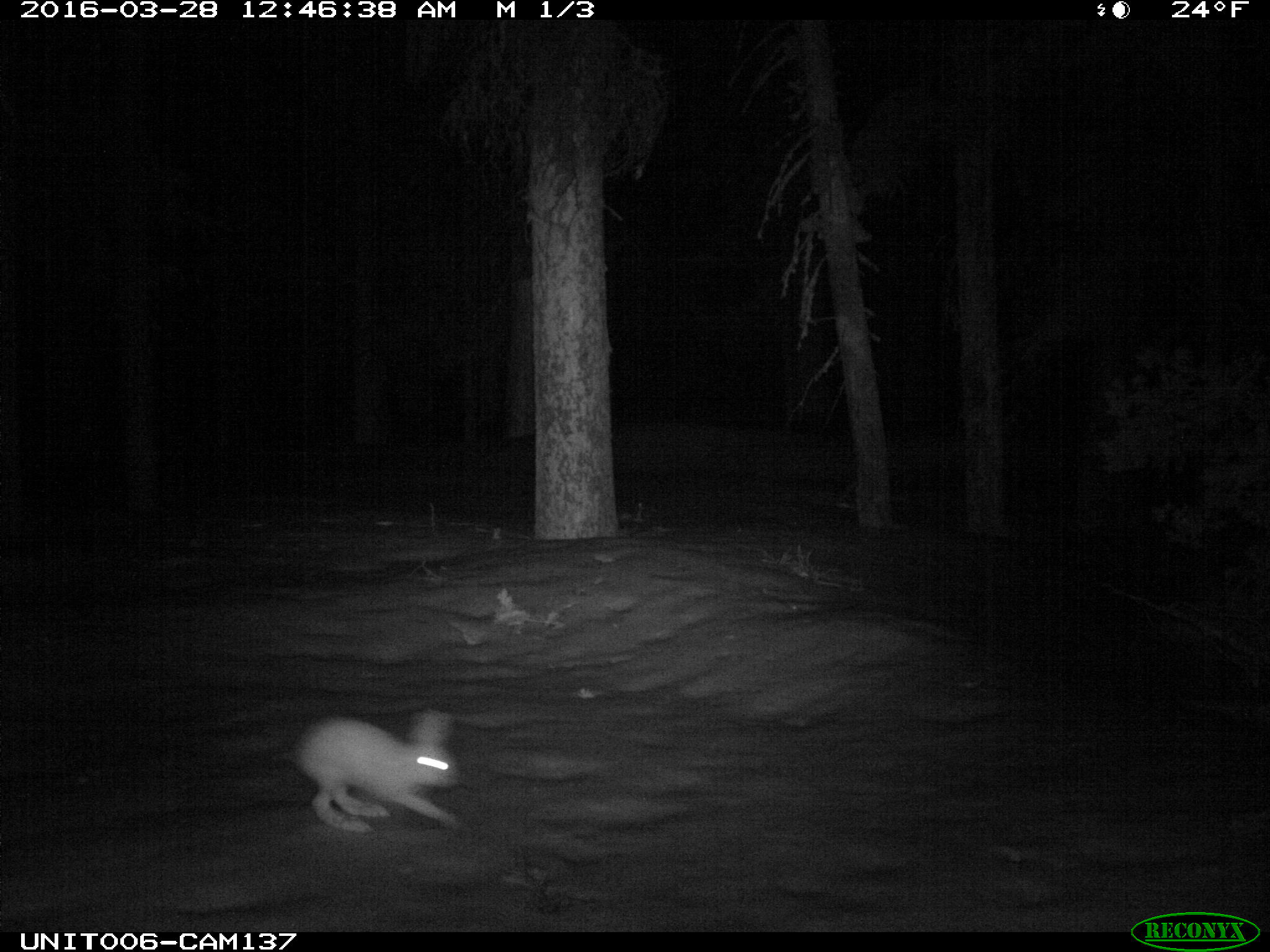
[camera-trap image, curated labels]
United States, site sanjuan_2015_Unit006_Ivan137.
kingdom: Animalia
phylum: Chordata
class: Mammalia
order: Lagomorpha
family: Leporidae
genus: Lepus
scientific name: Lepus americanus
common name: snowshoe hare